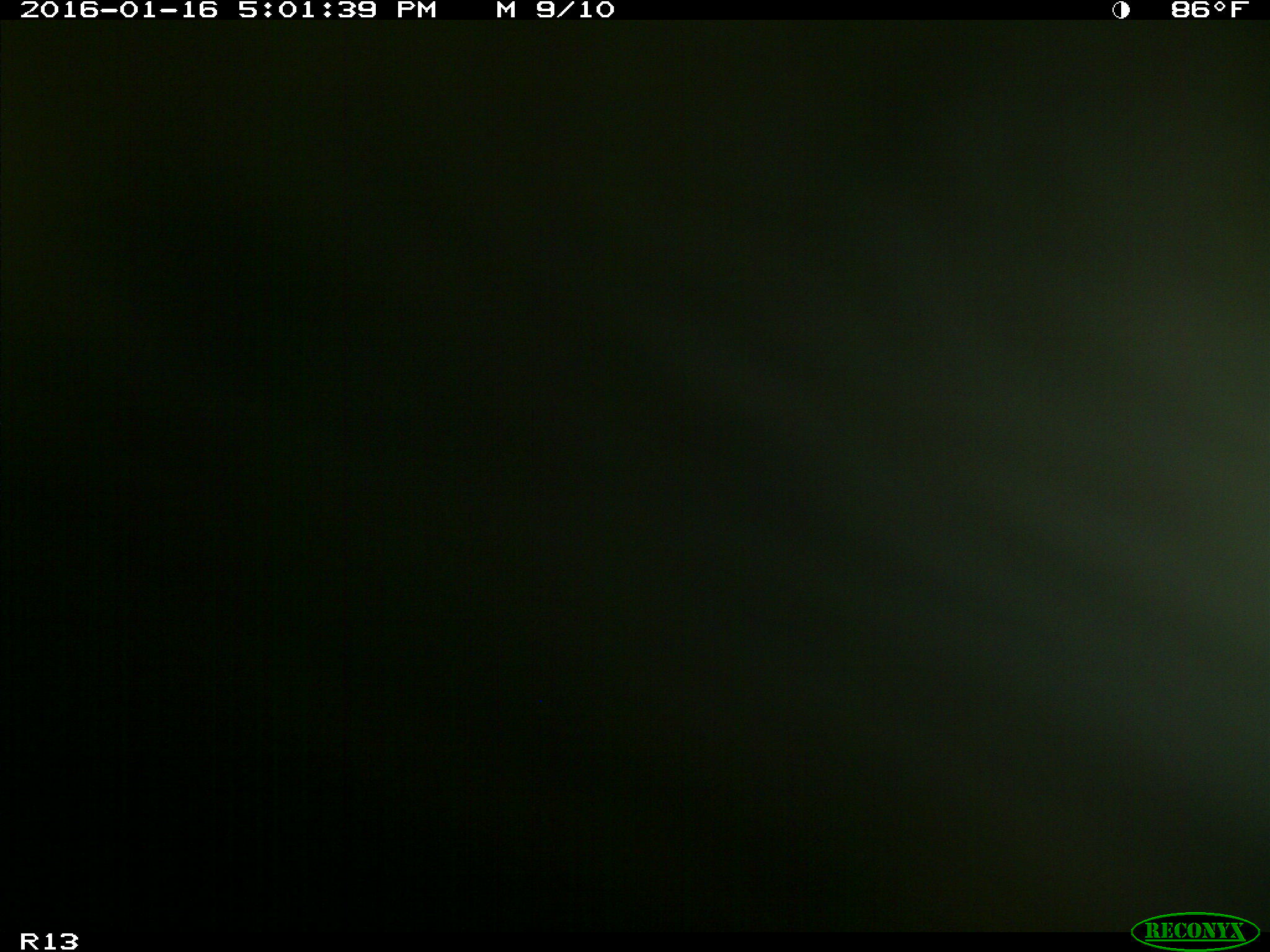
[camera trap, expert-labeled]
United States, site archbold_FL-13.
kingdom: Animalia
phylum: Chordata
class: Mammalia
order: Artiodactyla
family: Bovidae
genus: Bos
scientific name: Bos taurus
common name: domestic cow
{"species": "Bos taurus (domestic cow)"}